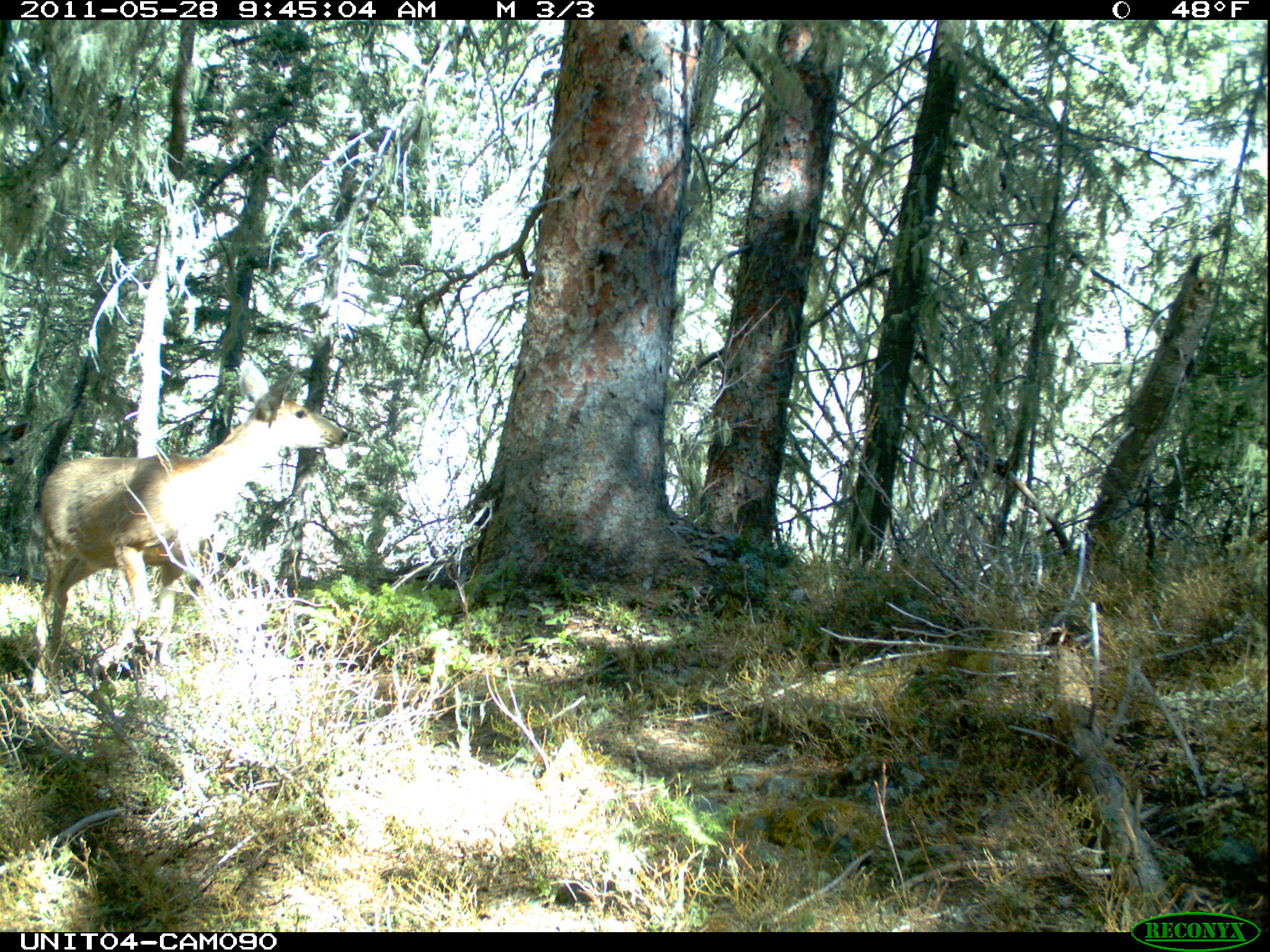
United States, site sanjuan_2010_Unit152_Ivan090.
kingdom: Animalia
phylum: Chordata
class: Mammalia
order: Artiodactyla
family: Cervidae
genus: Odocoileus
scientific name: Odocoileus hemionus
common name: mule deer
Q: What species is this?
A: Odocoileus hemionus (mule deer).